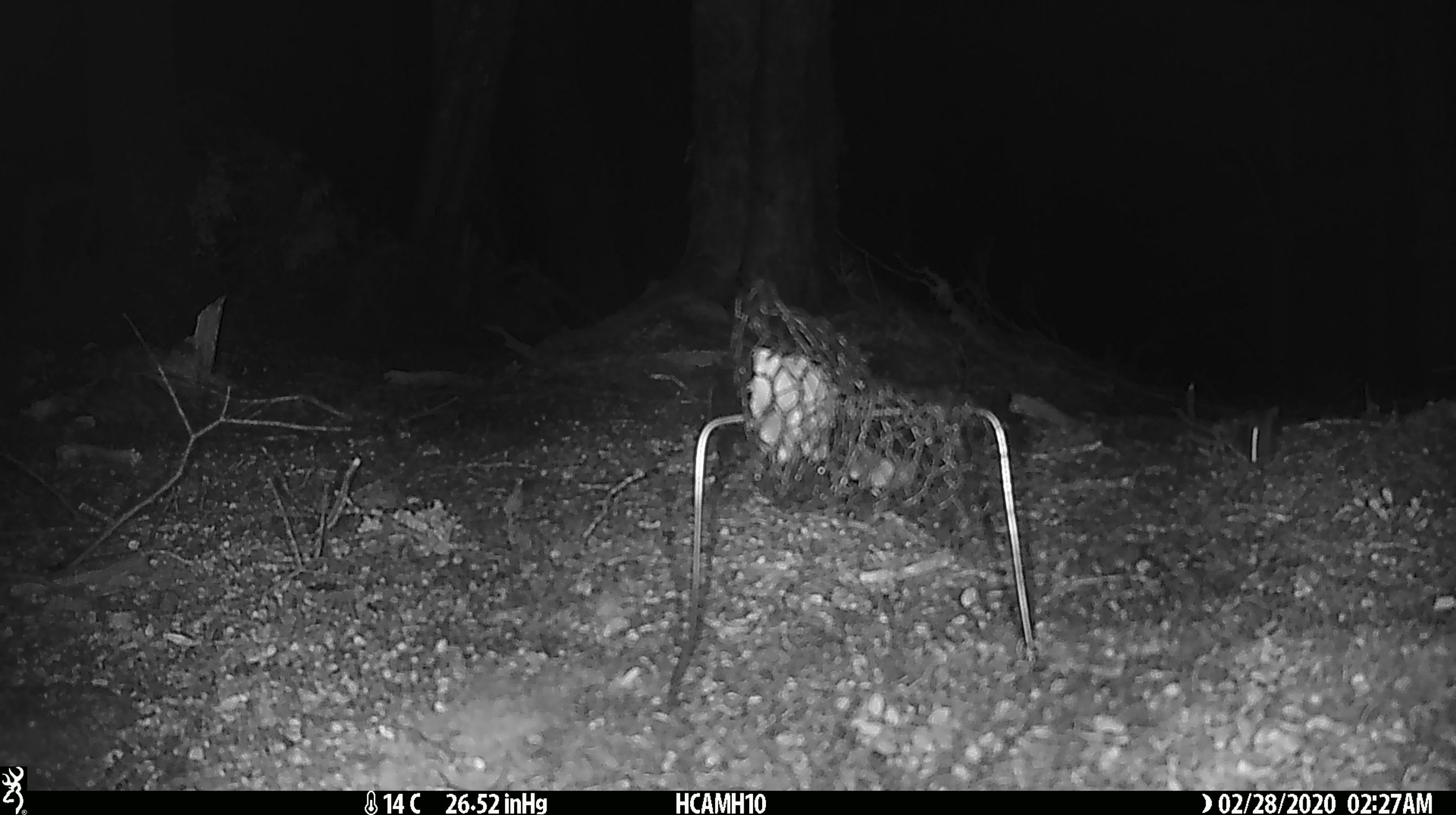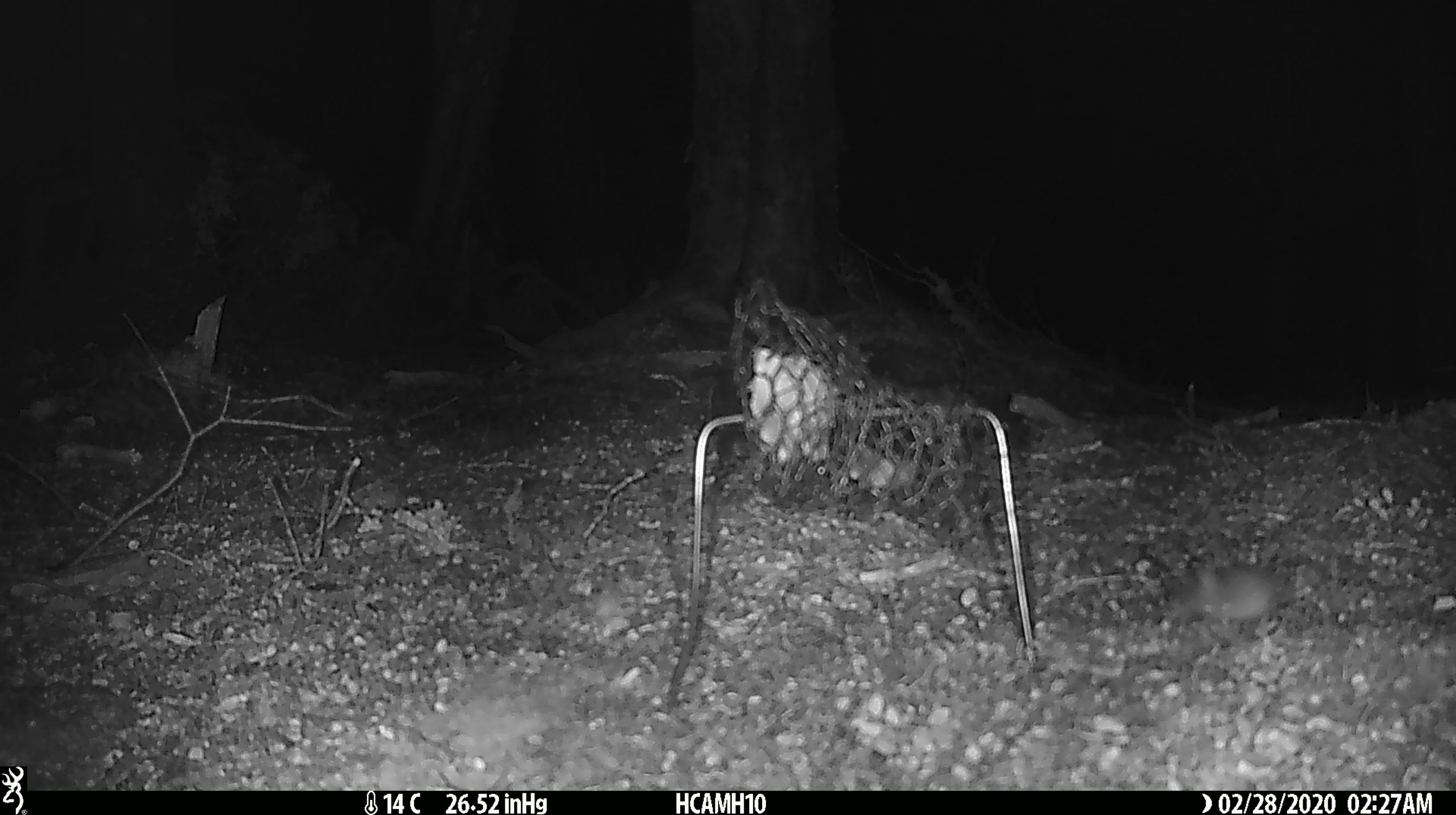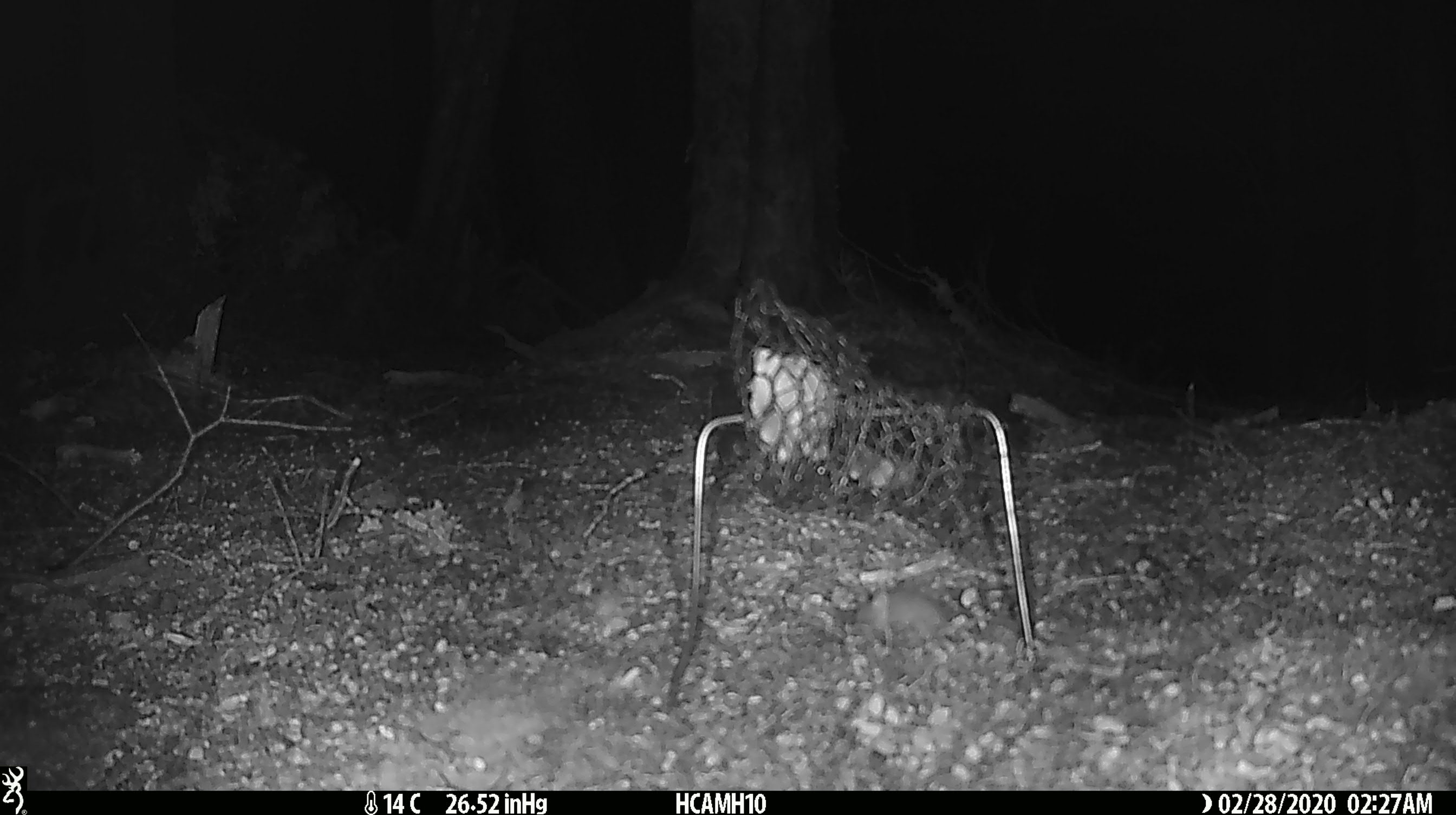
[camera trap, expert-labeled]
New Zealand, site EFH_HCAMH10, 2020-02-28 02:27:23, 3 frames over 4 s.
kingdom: Animalia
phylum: Chordata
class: Mammalia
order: Rodentia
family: Muridae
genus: Mus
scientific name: Mus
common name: mouse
Mouse (Mus).